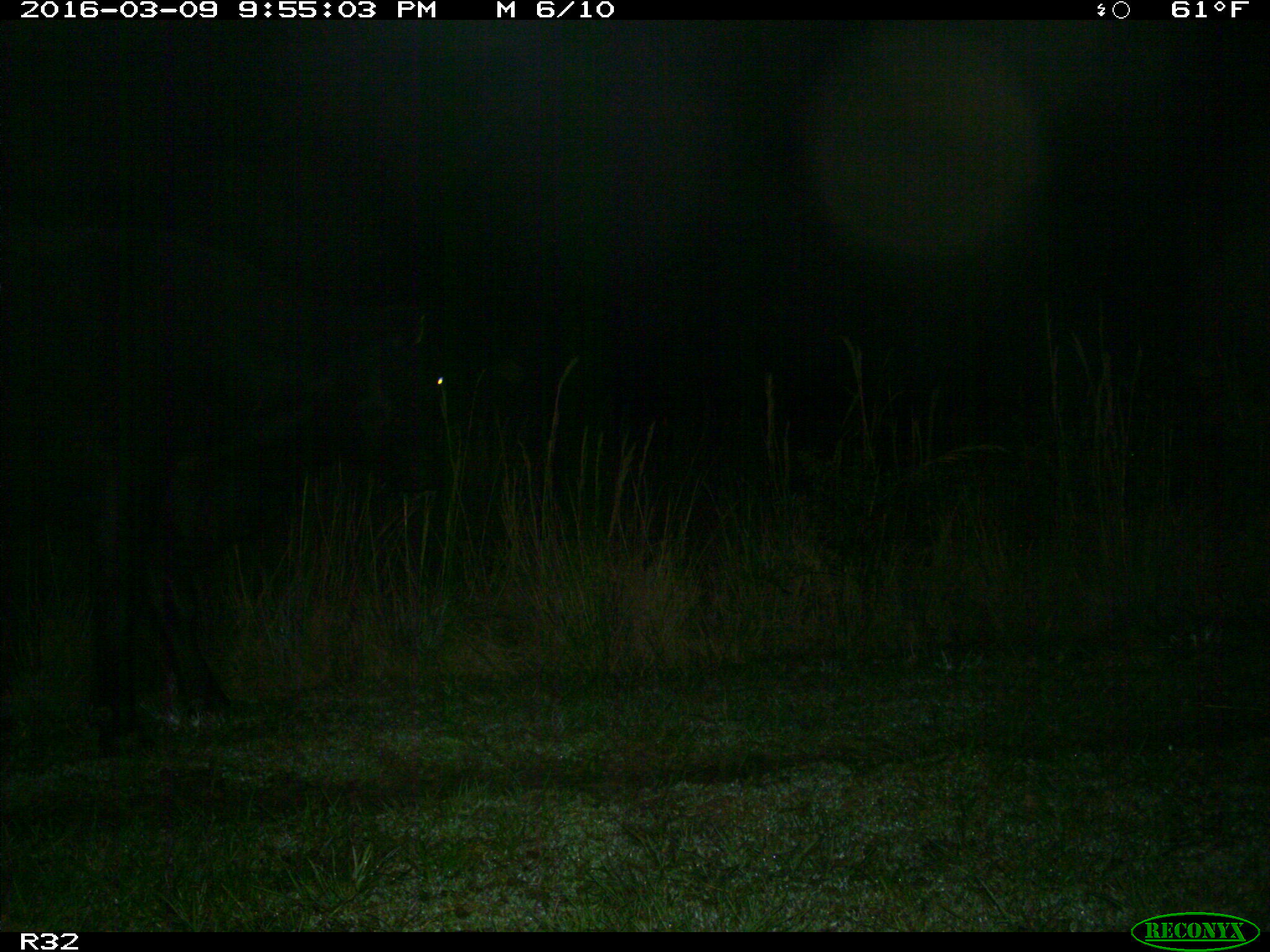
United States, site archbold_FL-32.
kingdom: Animalia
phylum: Chordata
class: Mammalia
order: Artiodactyla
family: Bovidae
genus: Bos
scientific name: Bos taurus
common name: domestic cow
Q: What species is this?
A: Bos taurus (domestic cow).